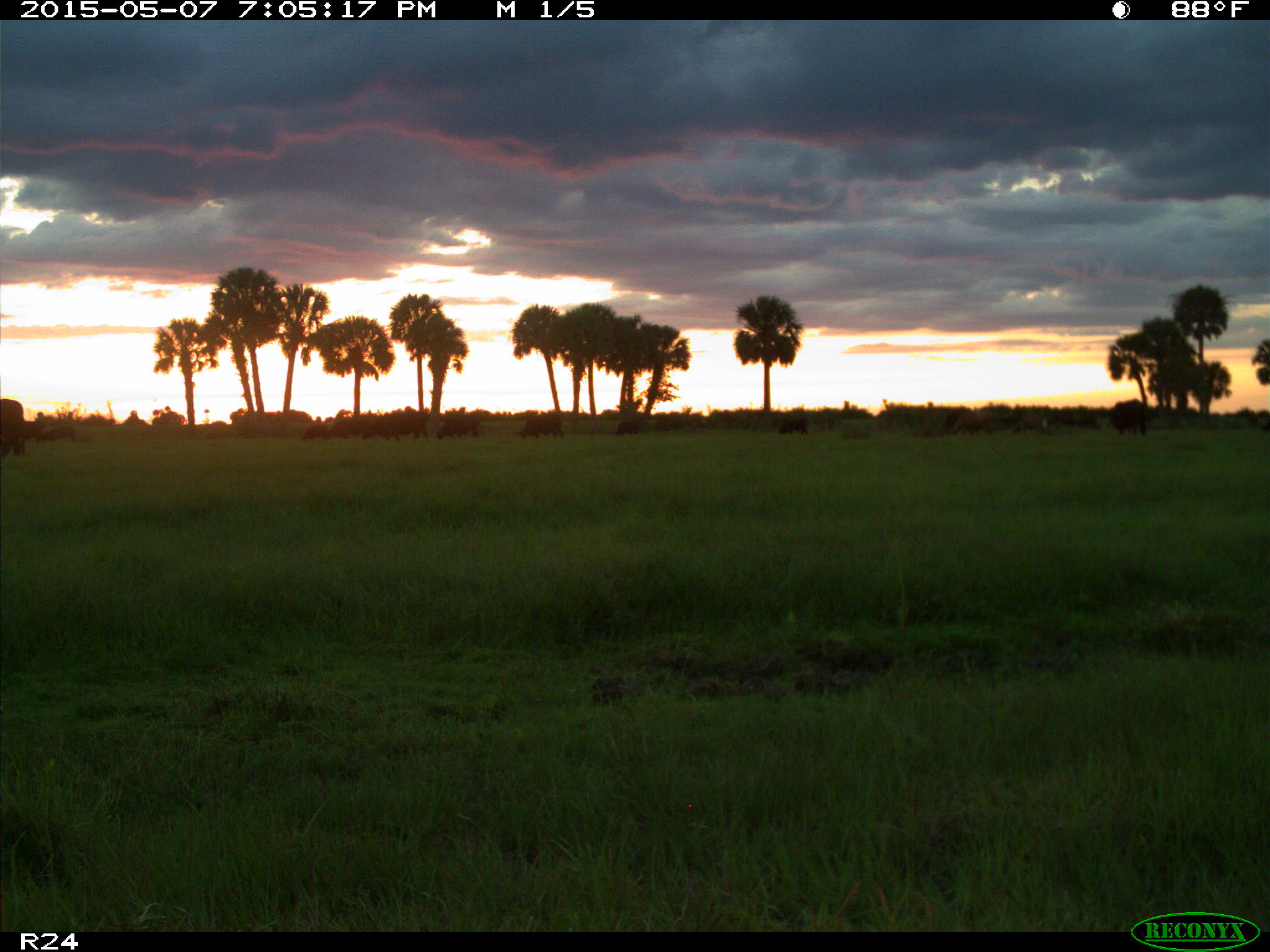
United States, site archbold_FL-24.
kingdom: Animalia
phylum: Chordata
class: Mammalia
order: Artiodactyla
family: Bovidae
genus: Bos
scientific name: Bos taurus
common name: domestic cow